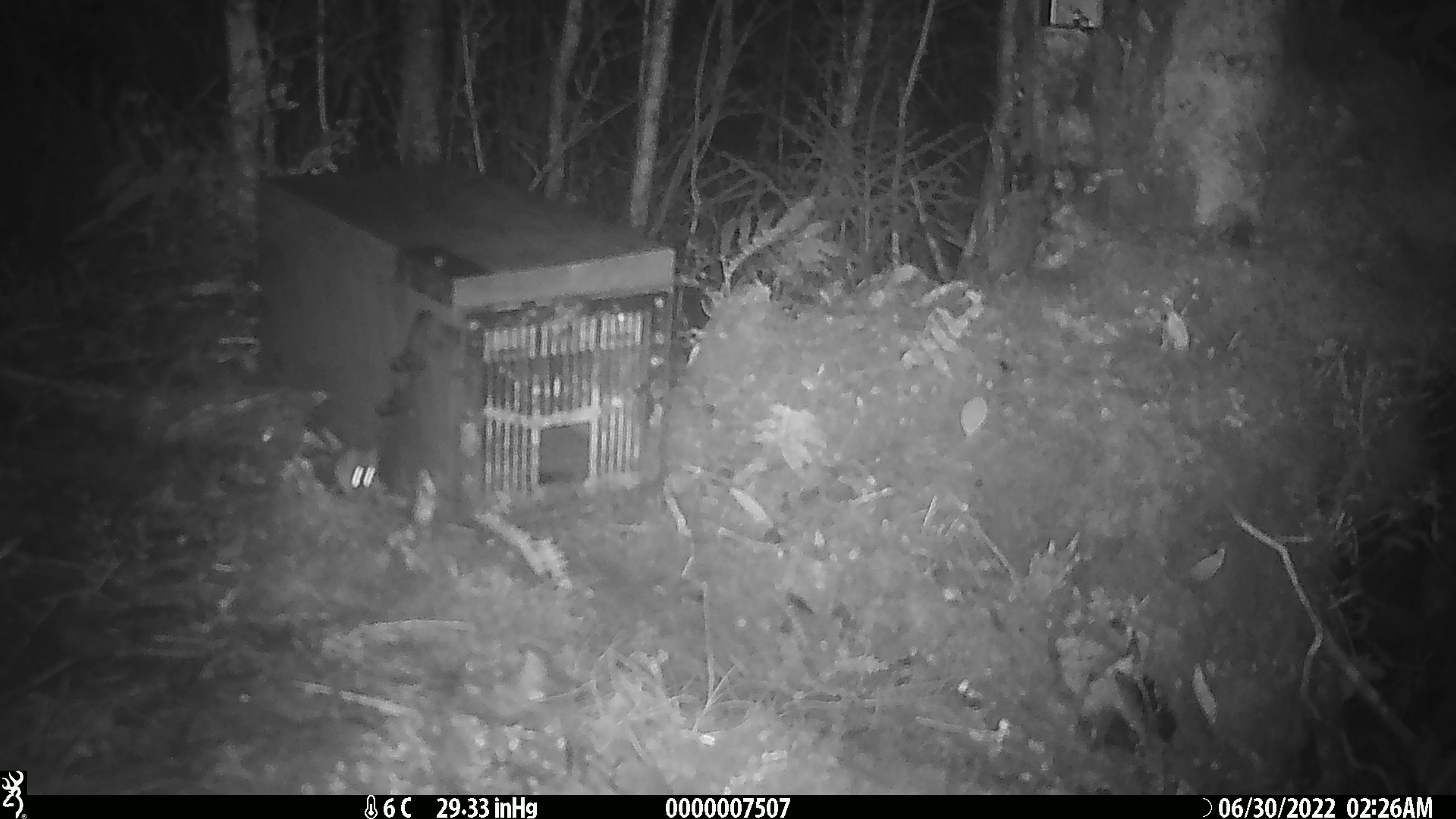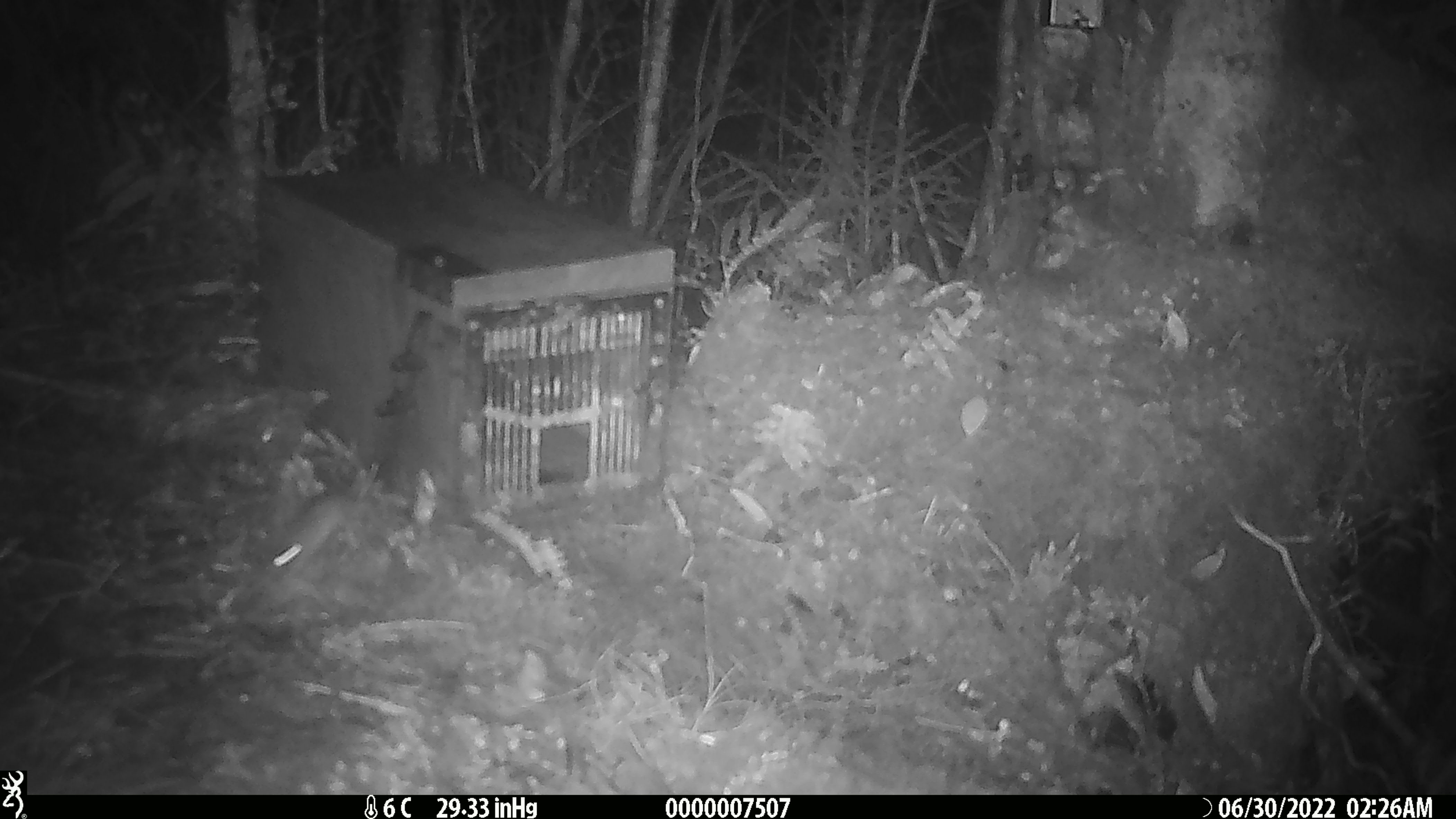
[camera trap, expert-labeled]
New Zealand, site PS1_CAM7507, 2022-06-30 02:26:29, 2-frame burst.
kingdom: Animalia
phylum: Chordata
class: Mammalia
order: Rodentia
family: Muridae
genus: Mus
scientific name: Mus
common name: mouse